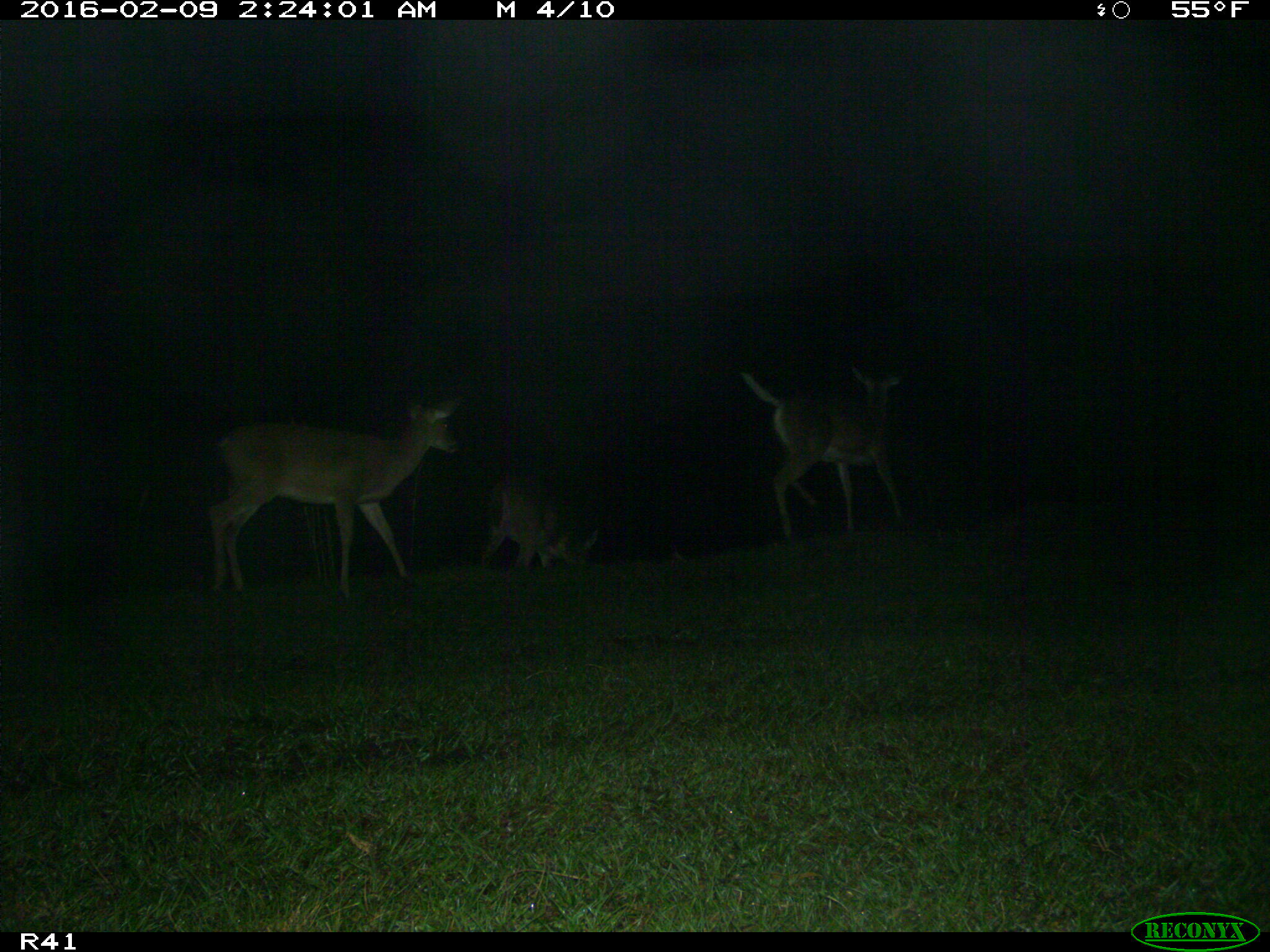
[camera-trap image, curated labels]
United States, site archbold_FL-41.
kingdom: Animalia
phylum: Chordata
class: Mammalia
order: Artiodactyla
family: Cervidae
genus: Odocoileus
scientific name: Odocoileus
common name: deer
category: unidentified deer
Unidentified deer (deer) (Odocoileus).